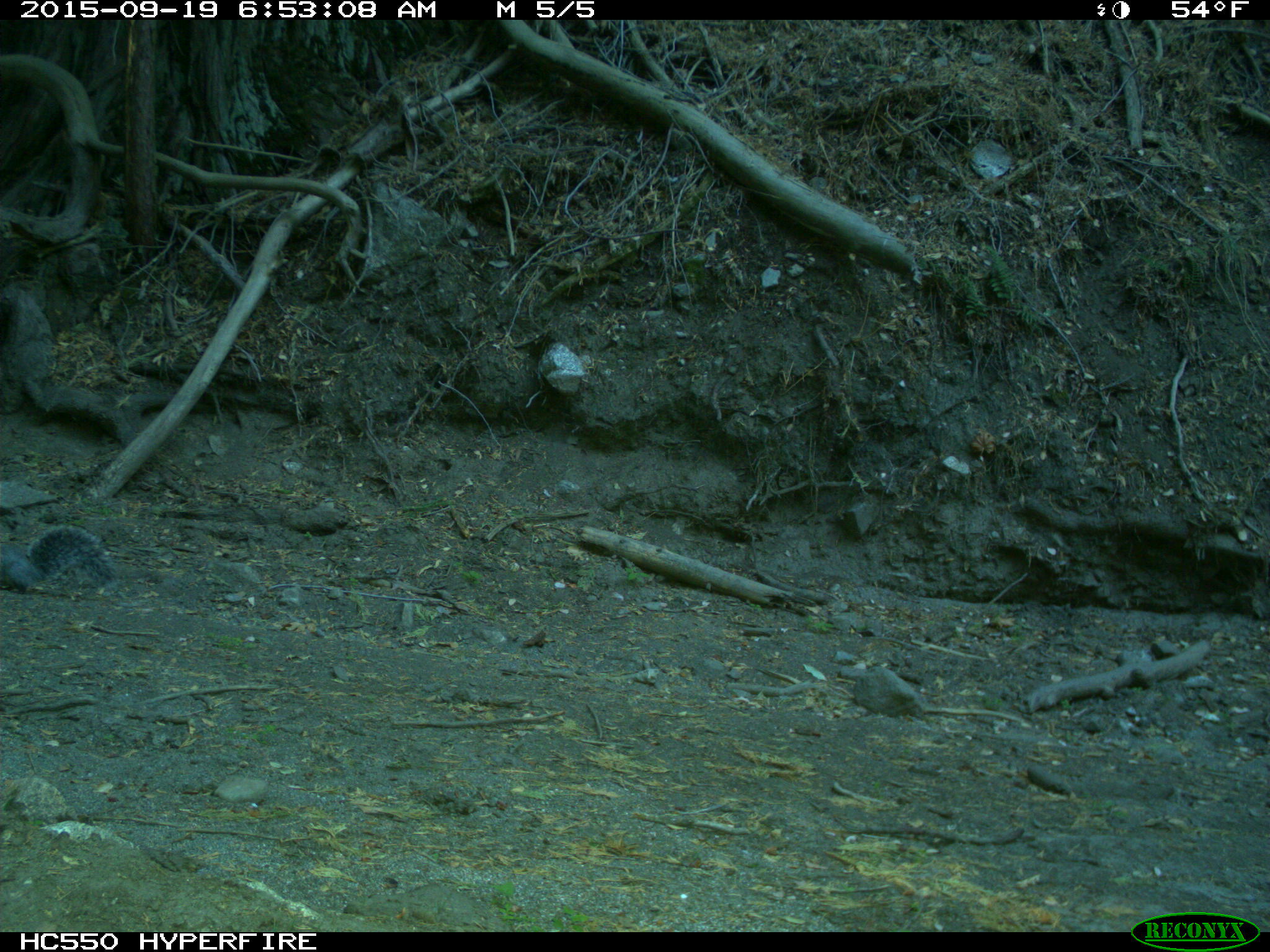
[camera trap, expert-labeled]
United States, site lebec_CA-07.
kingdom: Animalia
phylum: Chordata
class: Mammalia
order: Rodentia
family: Sciuridae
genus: Sciurus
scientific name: Sciurus carolinensis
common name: eastern gray squirrel